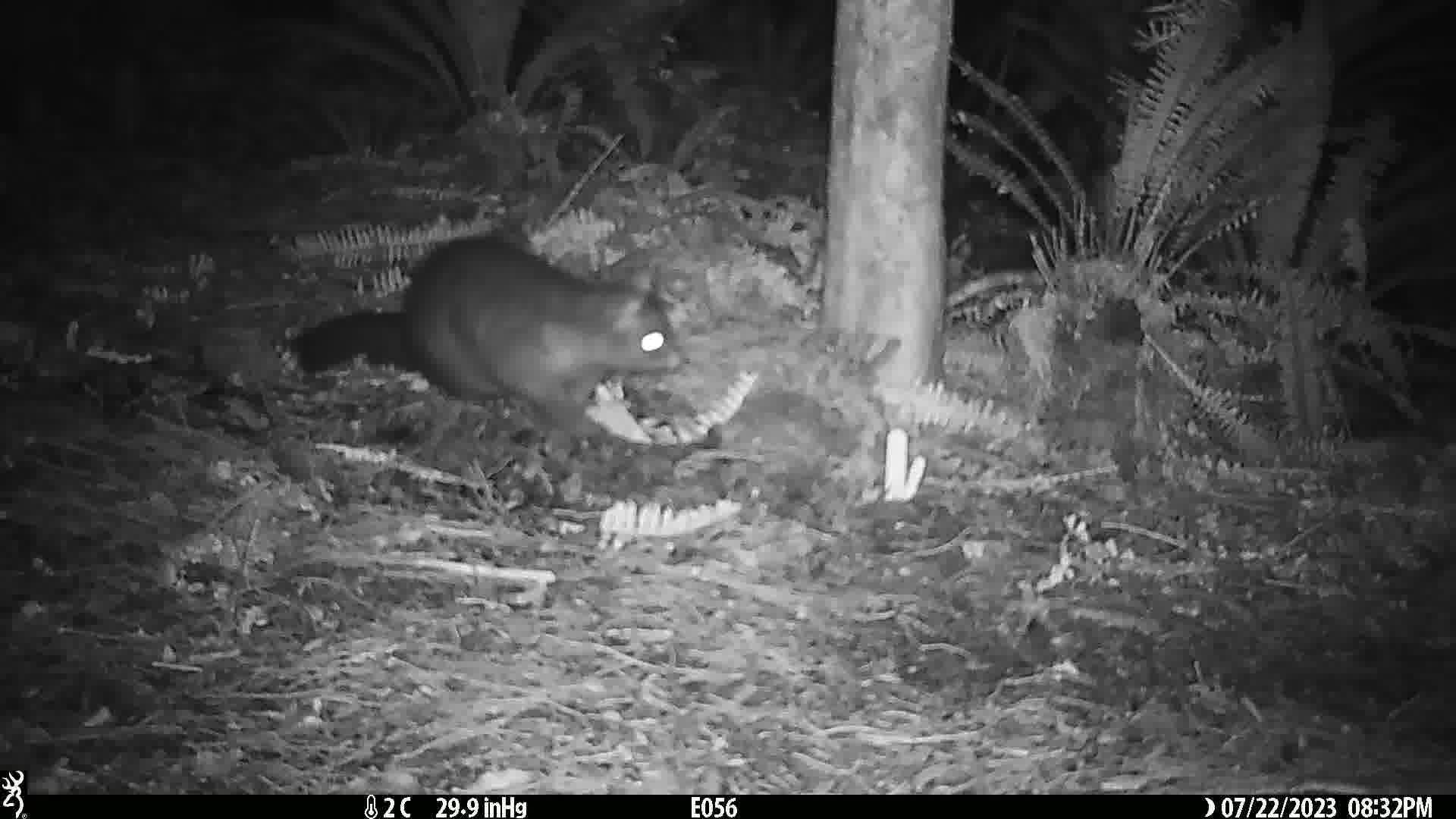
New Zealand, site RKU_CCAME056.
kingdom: Animalia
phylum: Chordata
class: Mammalia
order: Diprotodontia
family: Phalangeridae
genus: Trichosurus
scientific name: Trichosurus vulpecula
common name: common brushtail possum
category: possum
Possum (common brushtail possum) (Trichosurus vulpecula).